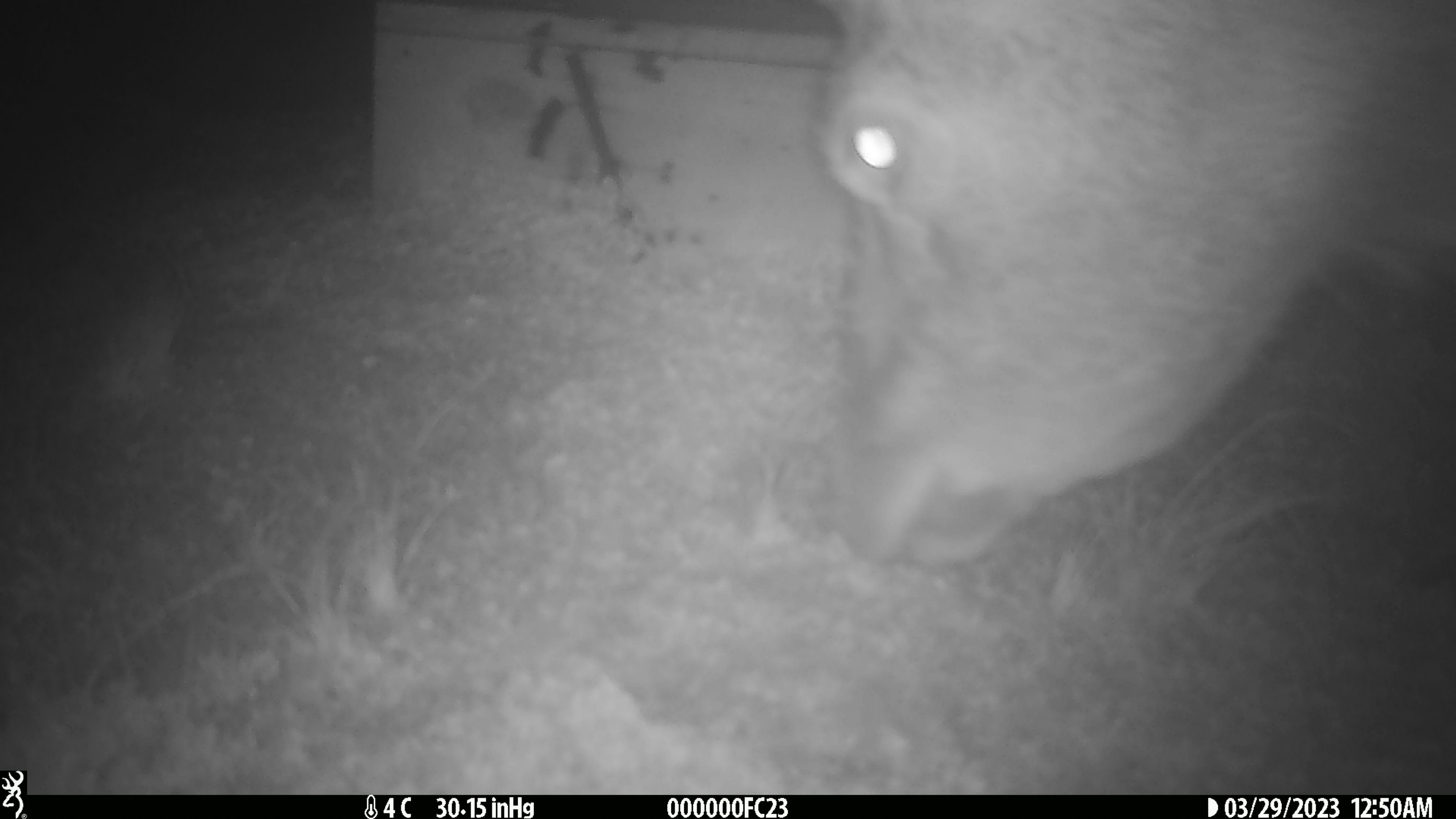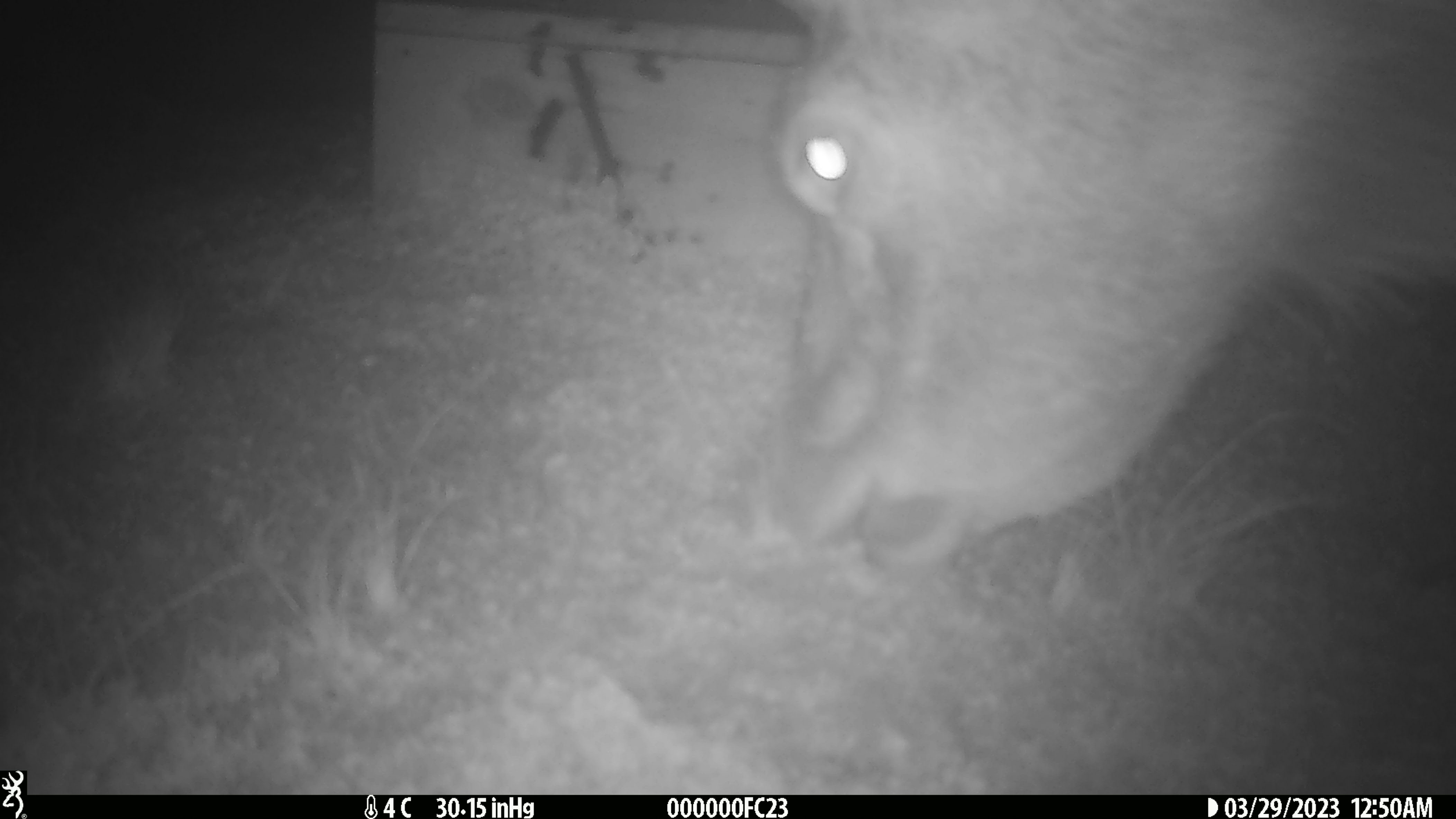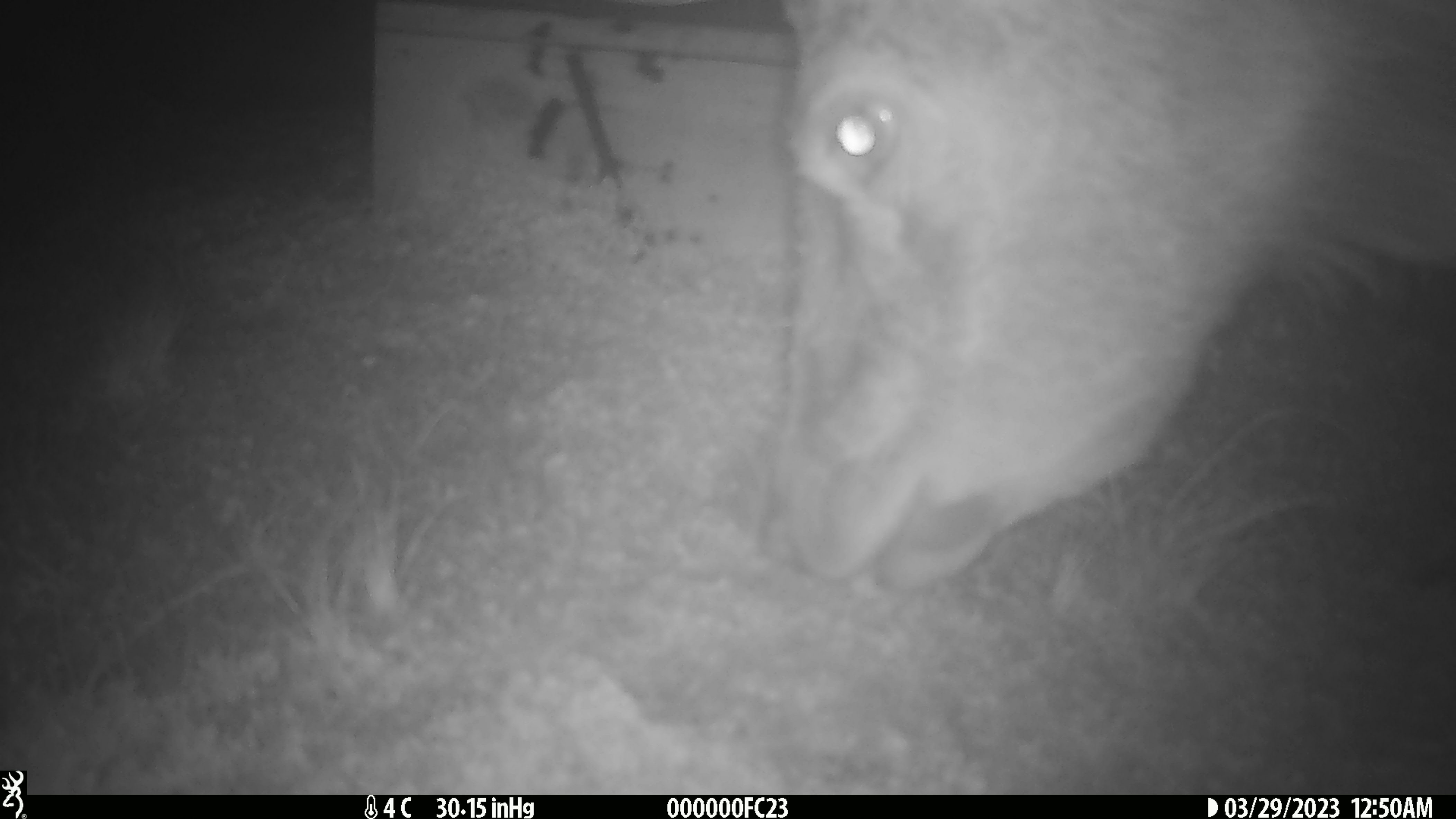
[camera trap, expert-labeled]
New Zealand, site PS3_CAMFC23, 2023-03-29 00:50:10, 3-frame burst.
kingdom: Animalia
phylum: Chordata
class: Mammalia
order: Artiodactyla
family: Cervidae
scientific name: Cervidae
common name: deer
Deer (Cervidae).